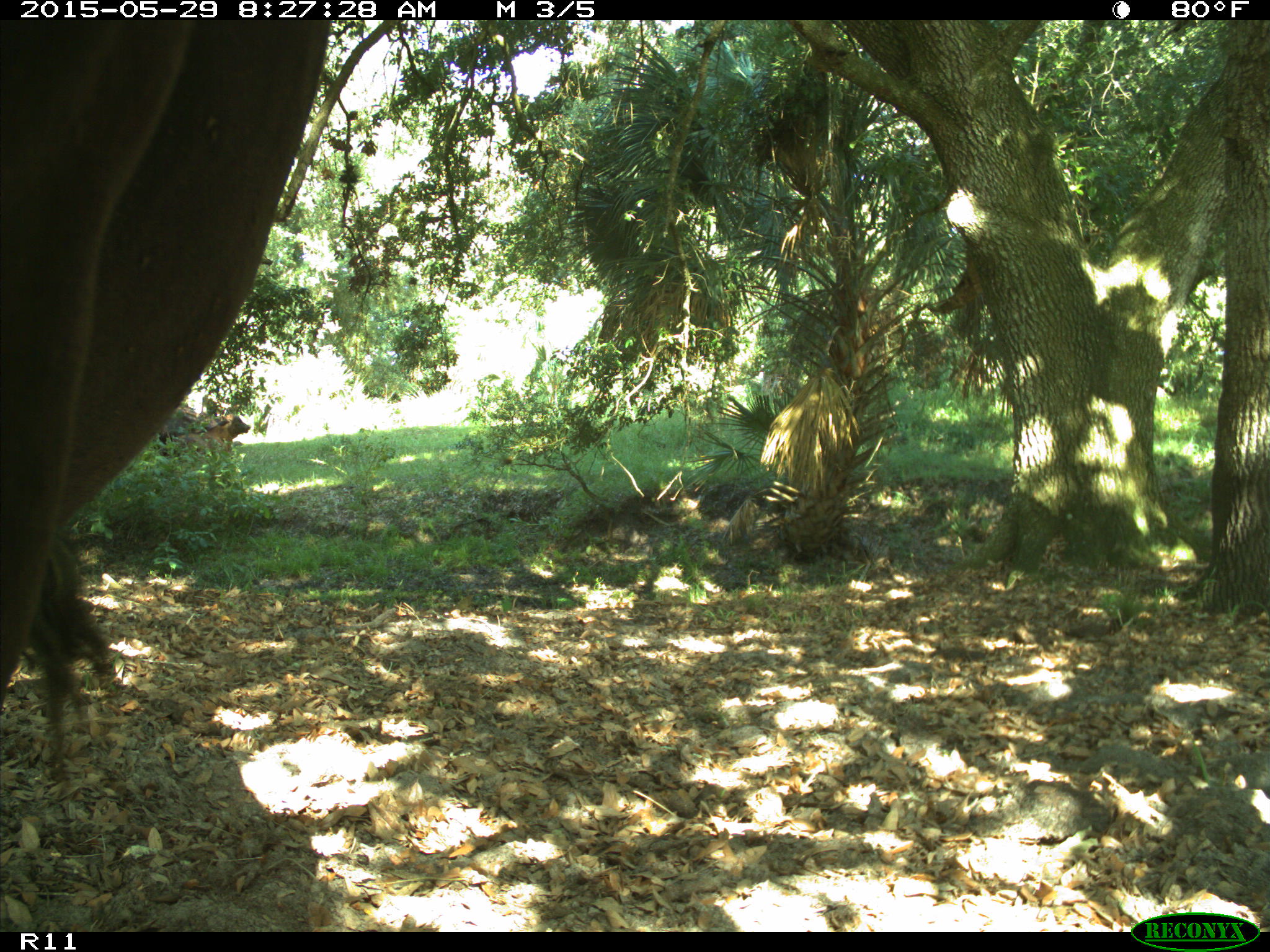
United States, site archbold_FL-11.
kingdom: Animalia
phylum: Chordata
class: Mammalia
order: Artiodactyla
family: Bovidae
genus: Bos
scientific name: Bos taurus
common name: domestic cow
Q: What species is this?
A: Bos taurus (domestic cow).